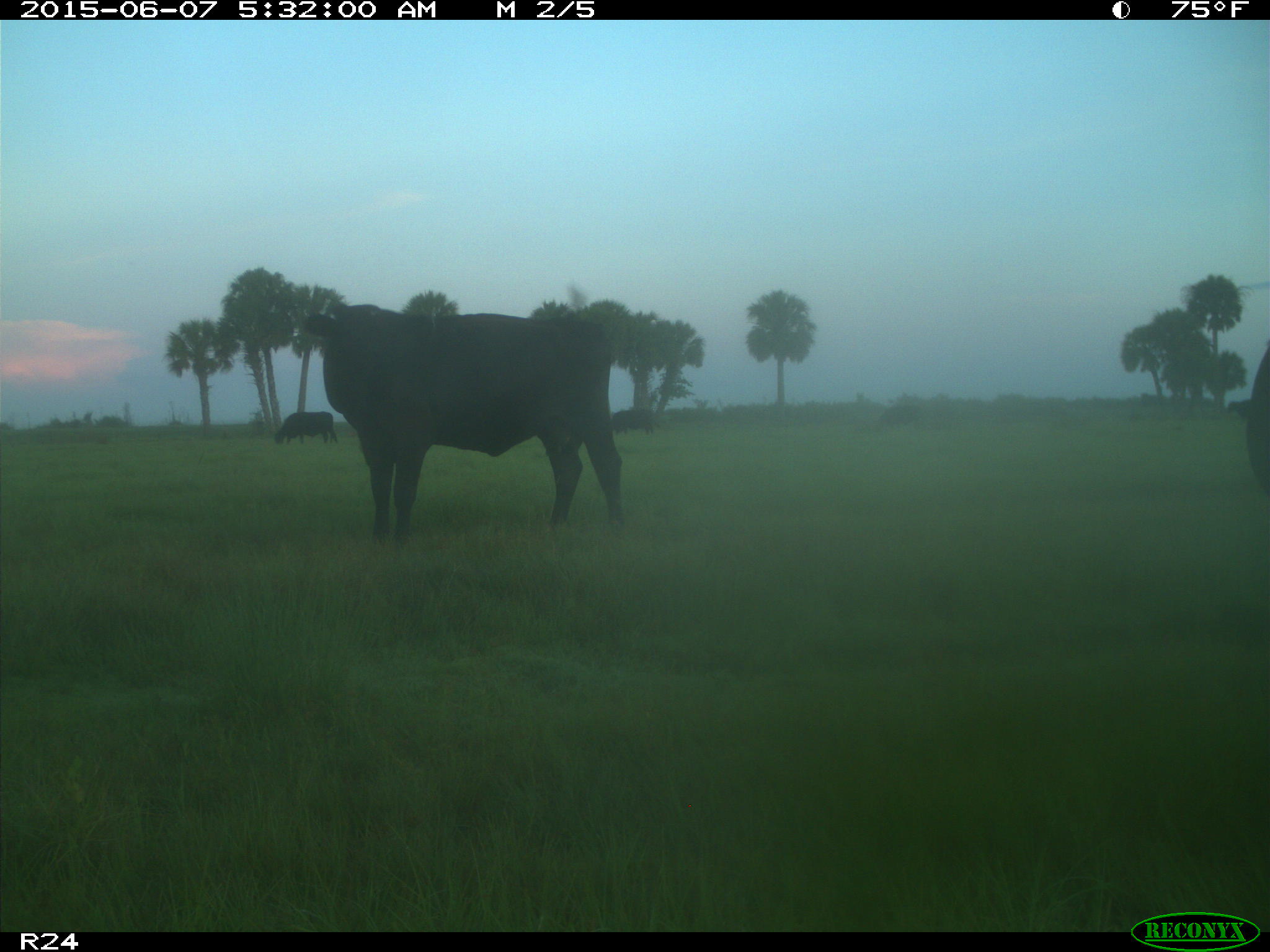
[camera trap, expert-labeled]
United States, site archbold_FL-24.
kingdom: Animalia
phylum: Chordata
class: Mammalia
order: Artiodactyla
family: Bovidae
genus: Bos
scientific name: Bos taurus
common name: domestic cow